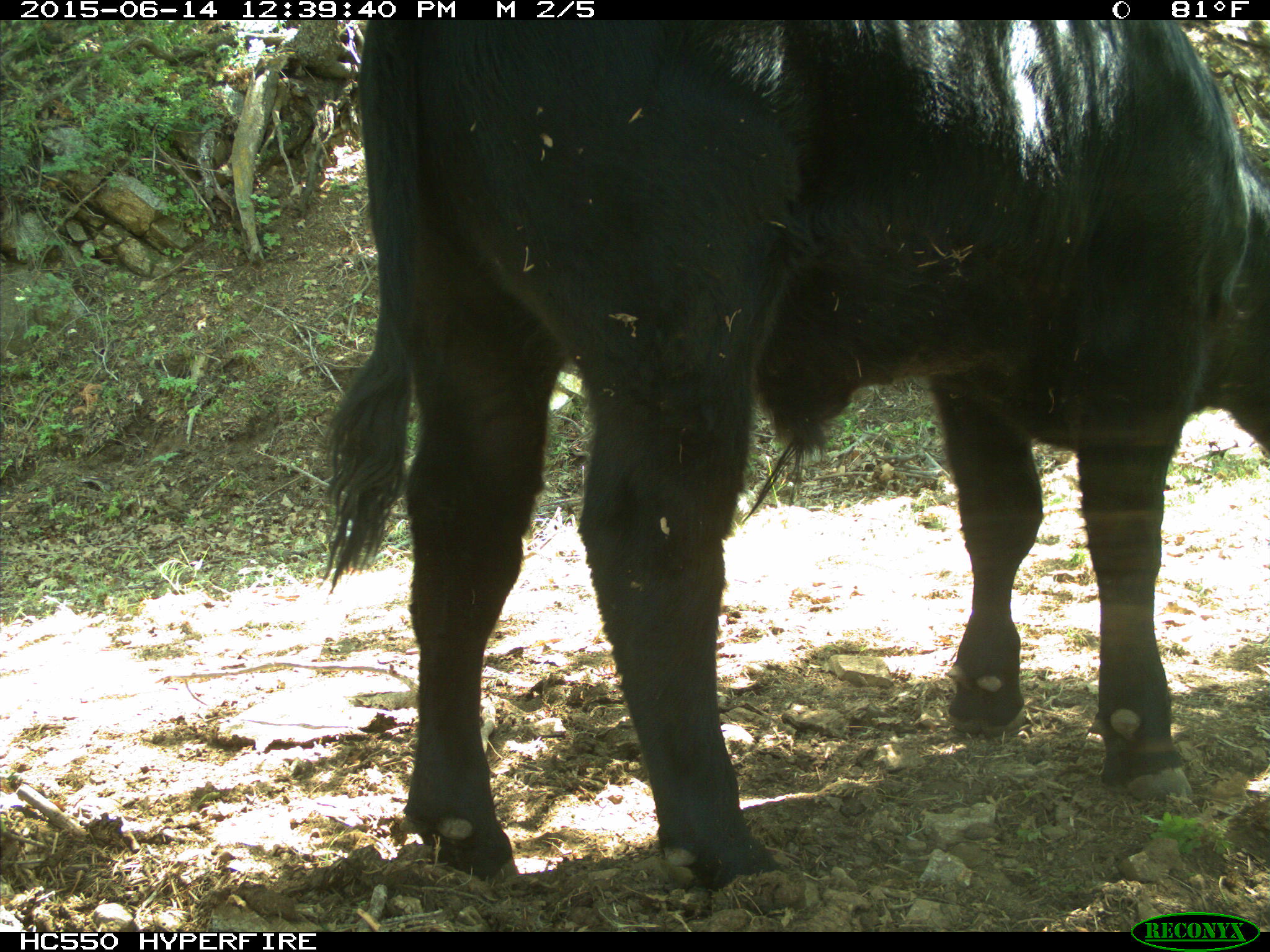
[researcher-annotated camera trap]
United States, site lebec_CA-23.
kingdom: Animalia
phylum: Chordata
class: Mammalia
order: Artiodactyla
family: Bovidae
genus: Bos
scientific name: Bos taurus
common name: domestic cow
Bos taurus (domestic cow).